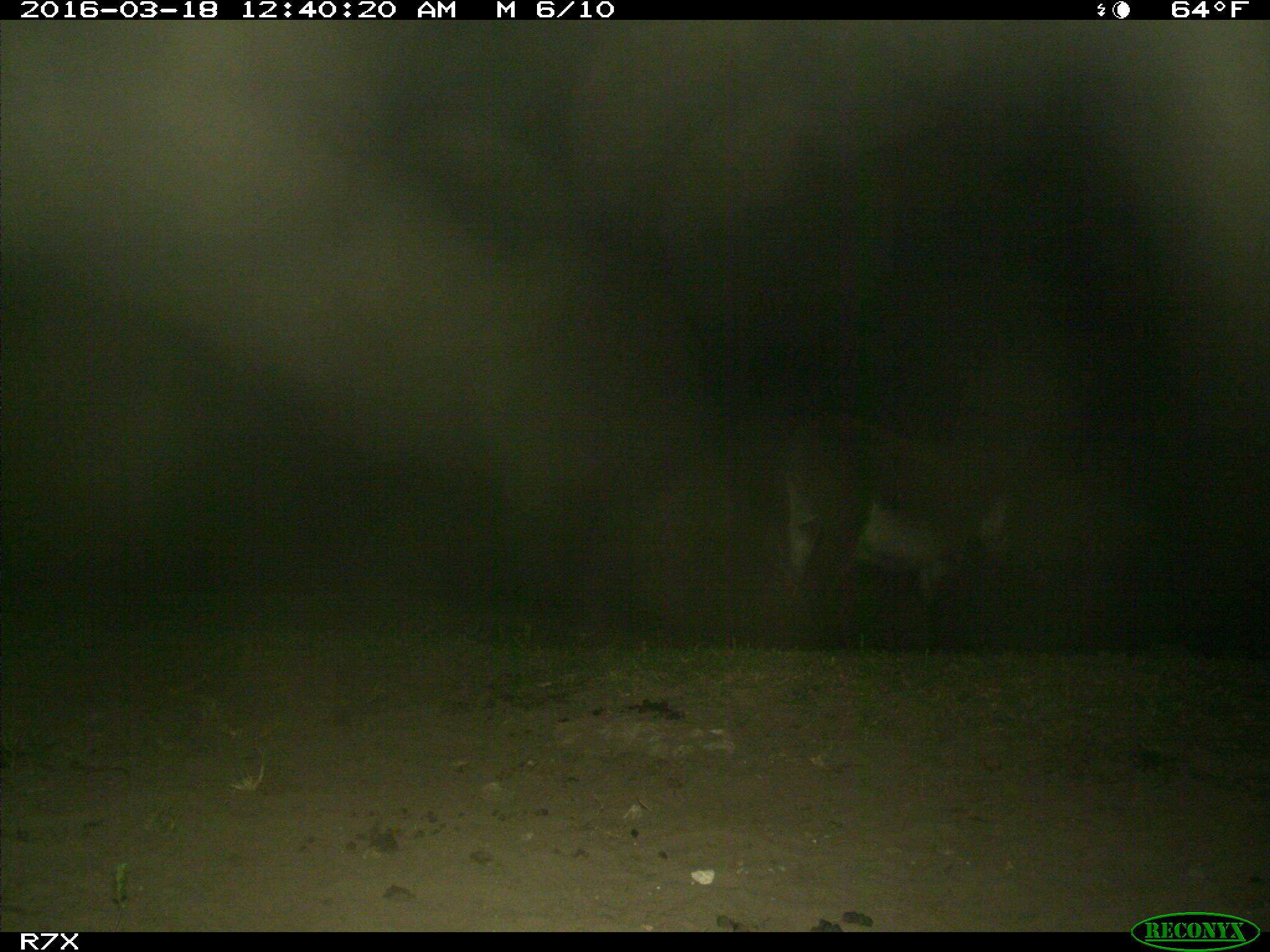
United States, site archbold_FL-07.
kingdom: Animalia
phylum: Chordata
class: Mammalia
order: Perissodactyla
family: Equidae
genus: Equus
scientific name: Equus africanus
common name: african wild ass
Equus africanus (african wild ass).